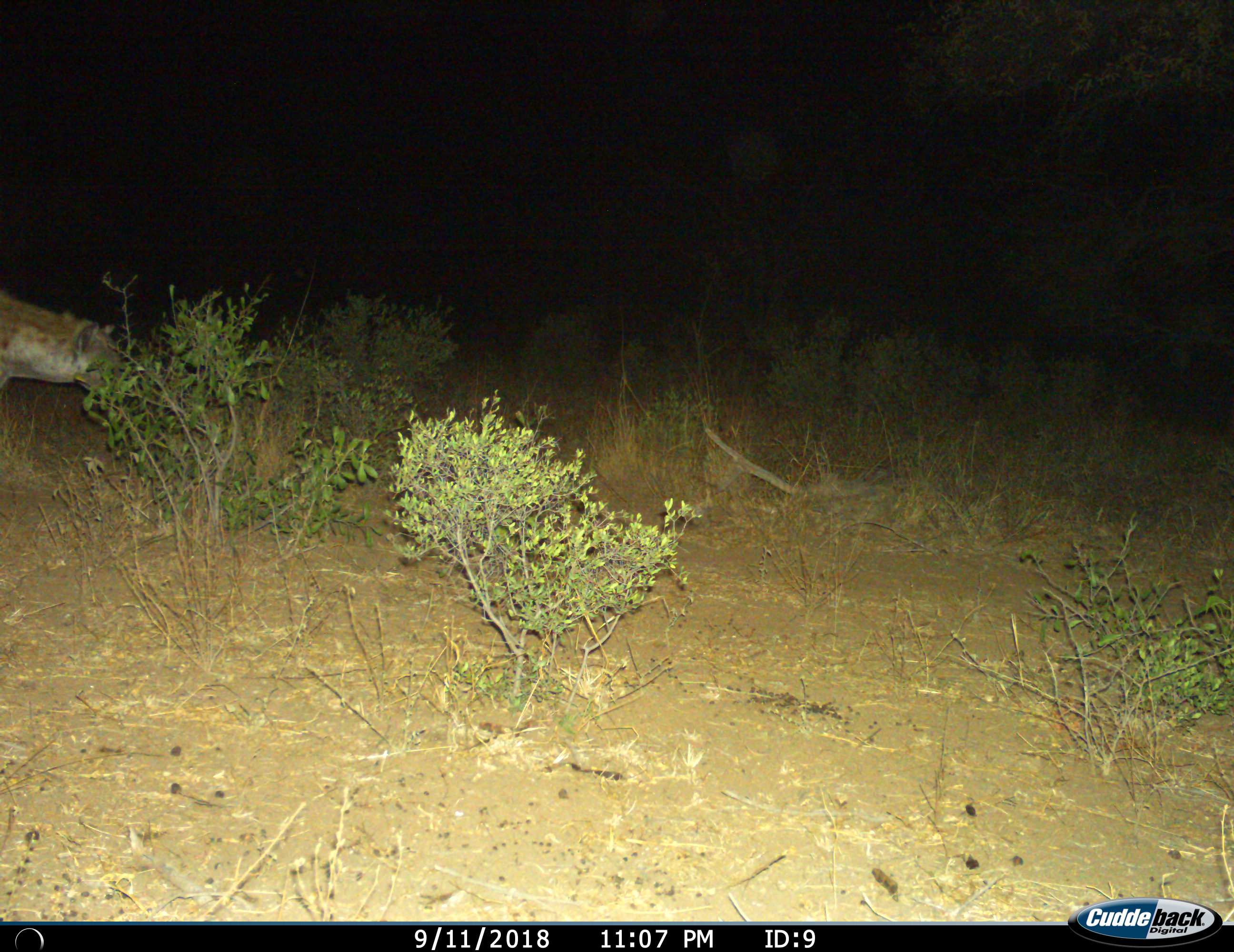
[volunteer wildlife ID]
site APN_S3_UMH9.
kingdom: Animalia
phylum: Chordata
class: Mammalia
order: Carnivora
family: Hyaenidae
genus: Crocuta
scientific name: Crocuta crocuta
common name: spotted hyena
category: hyenaspotted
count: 1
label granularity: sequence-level